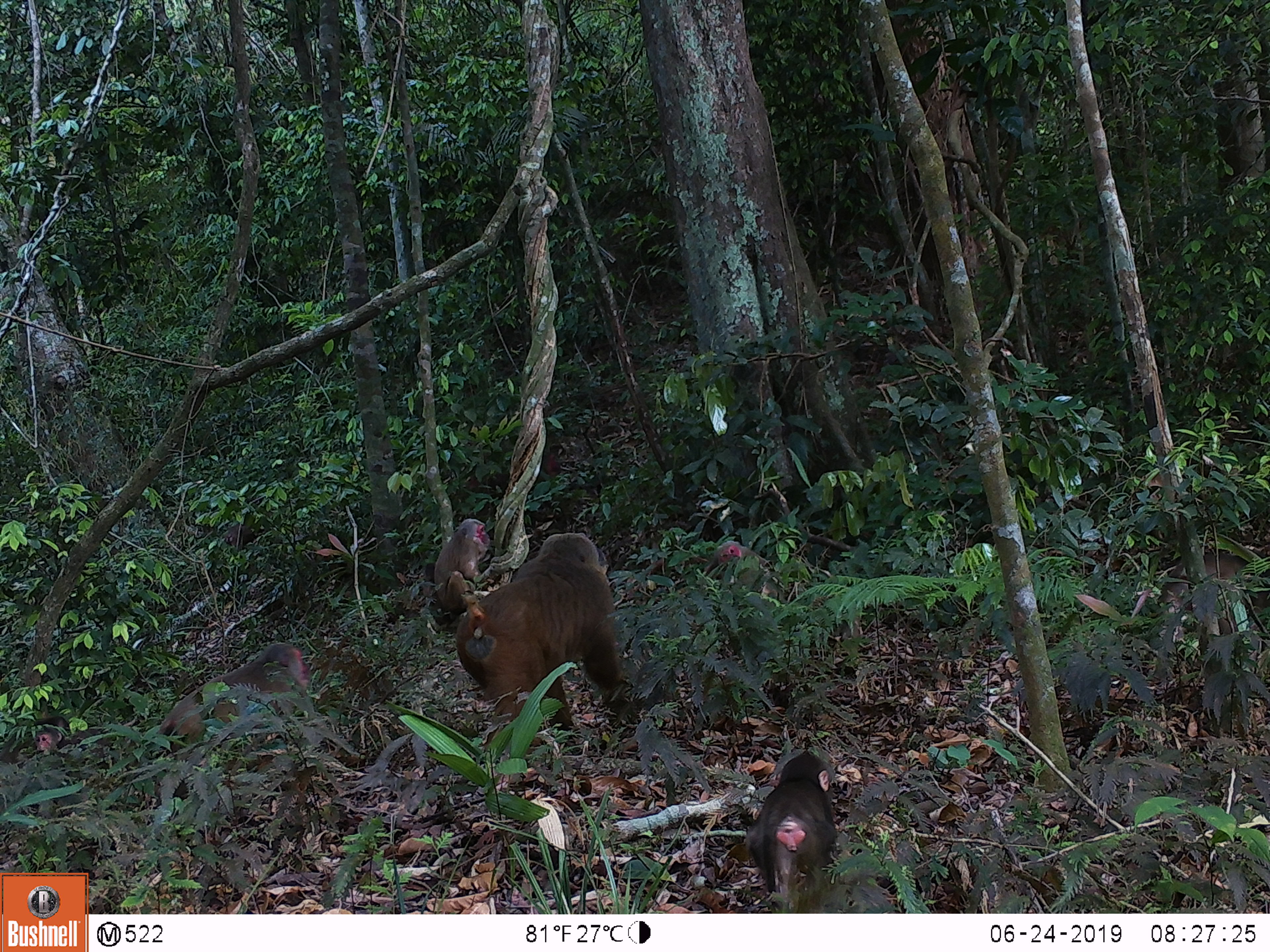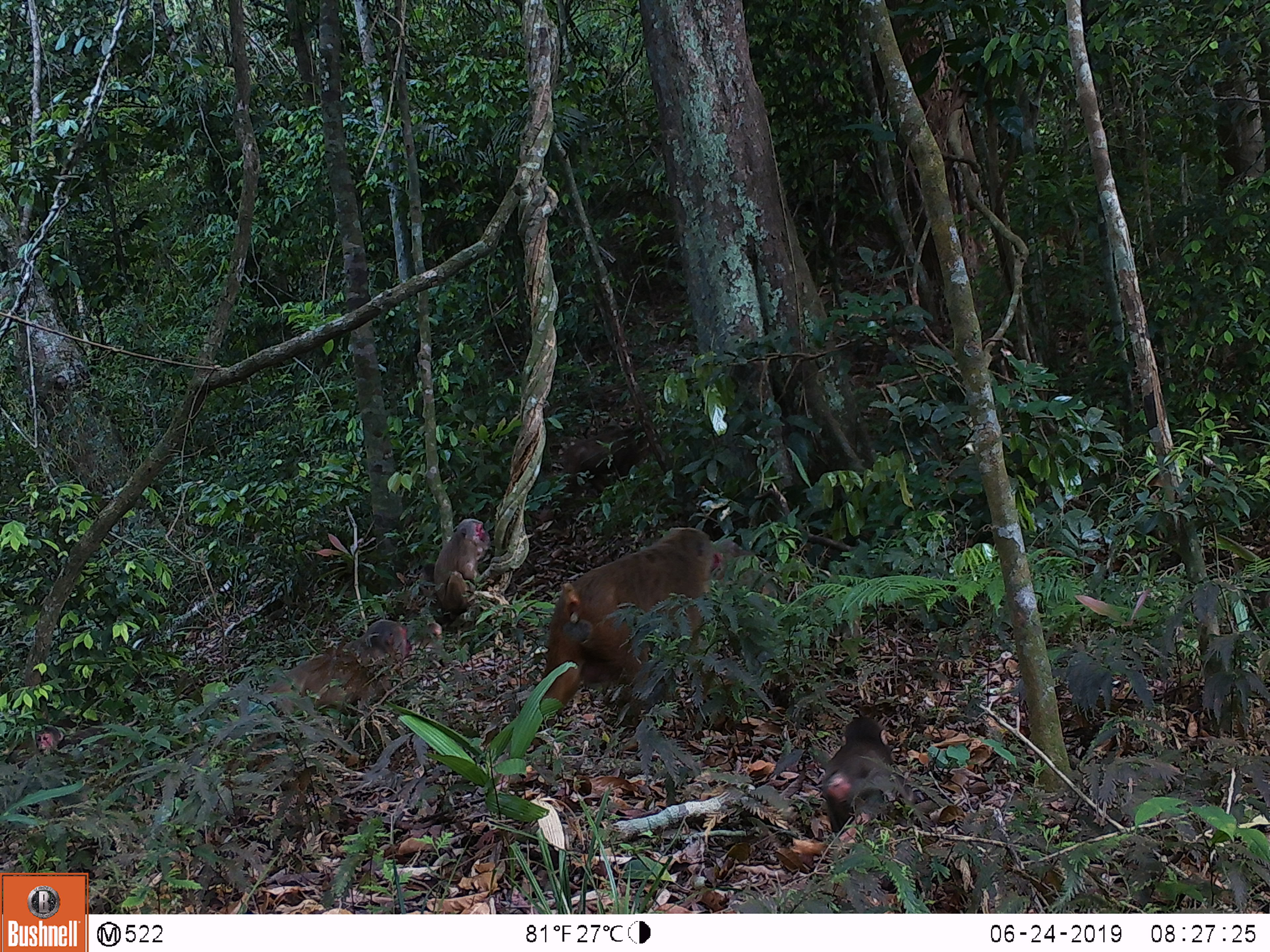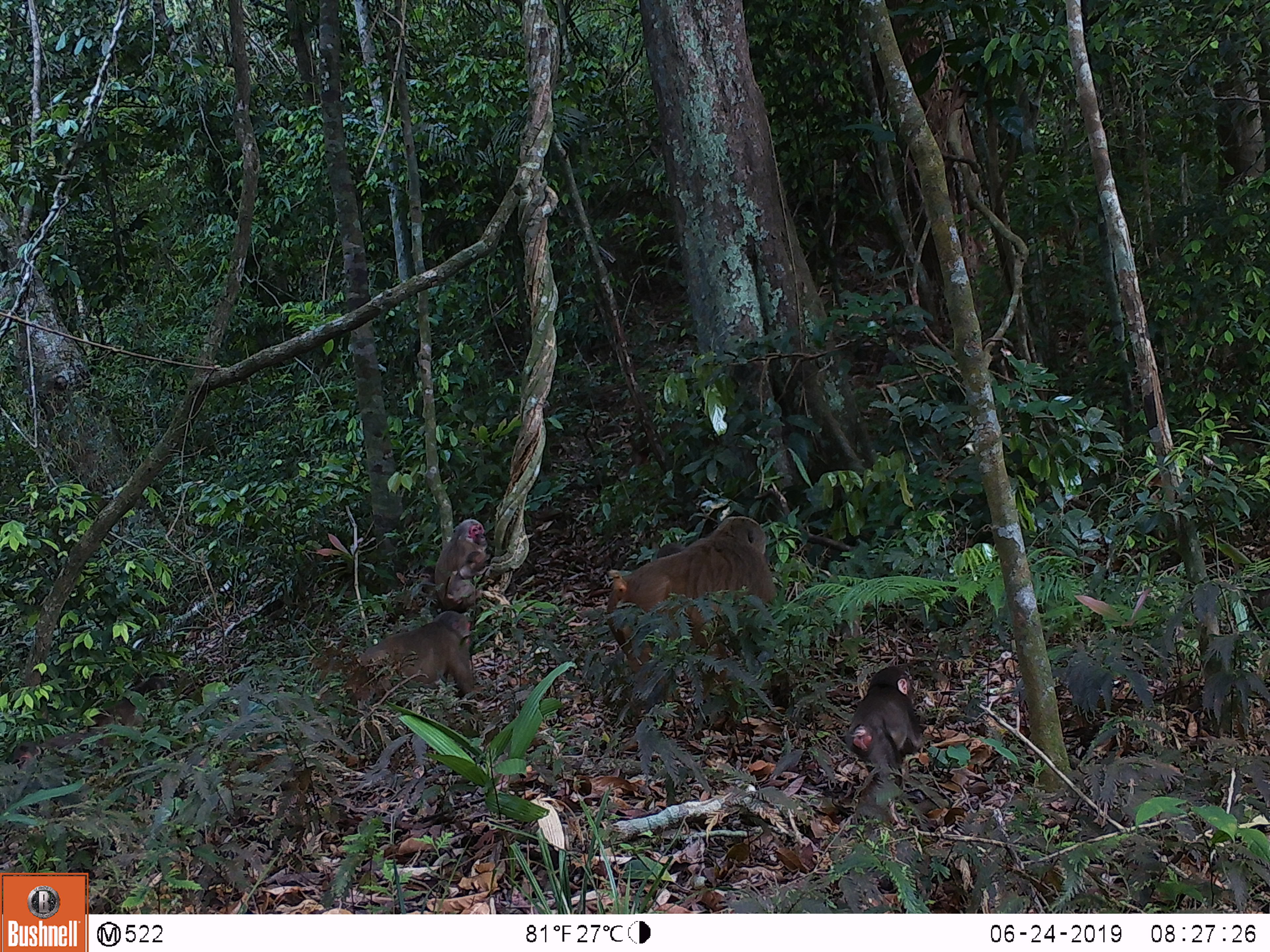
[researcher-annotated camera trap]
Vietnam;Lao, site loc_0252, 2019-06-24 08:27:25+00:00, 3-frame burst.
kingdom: Animalia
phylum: Chordata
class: Mammalia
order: Primates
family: Cercopithecidae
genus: Macaca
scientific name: Macaca arctoides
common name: stump-tailed macaque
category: stump tailed macaque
Stump tailed macaque (stump-tailed macaque) (Macaca arctoides). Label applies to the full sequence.